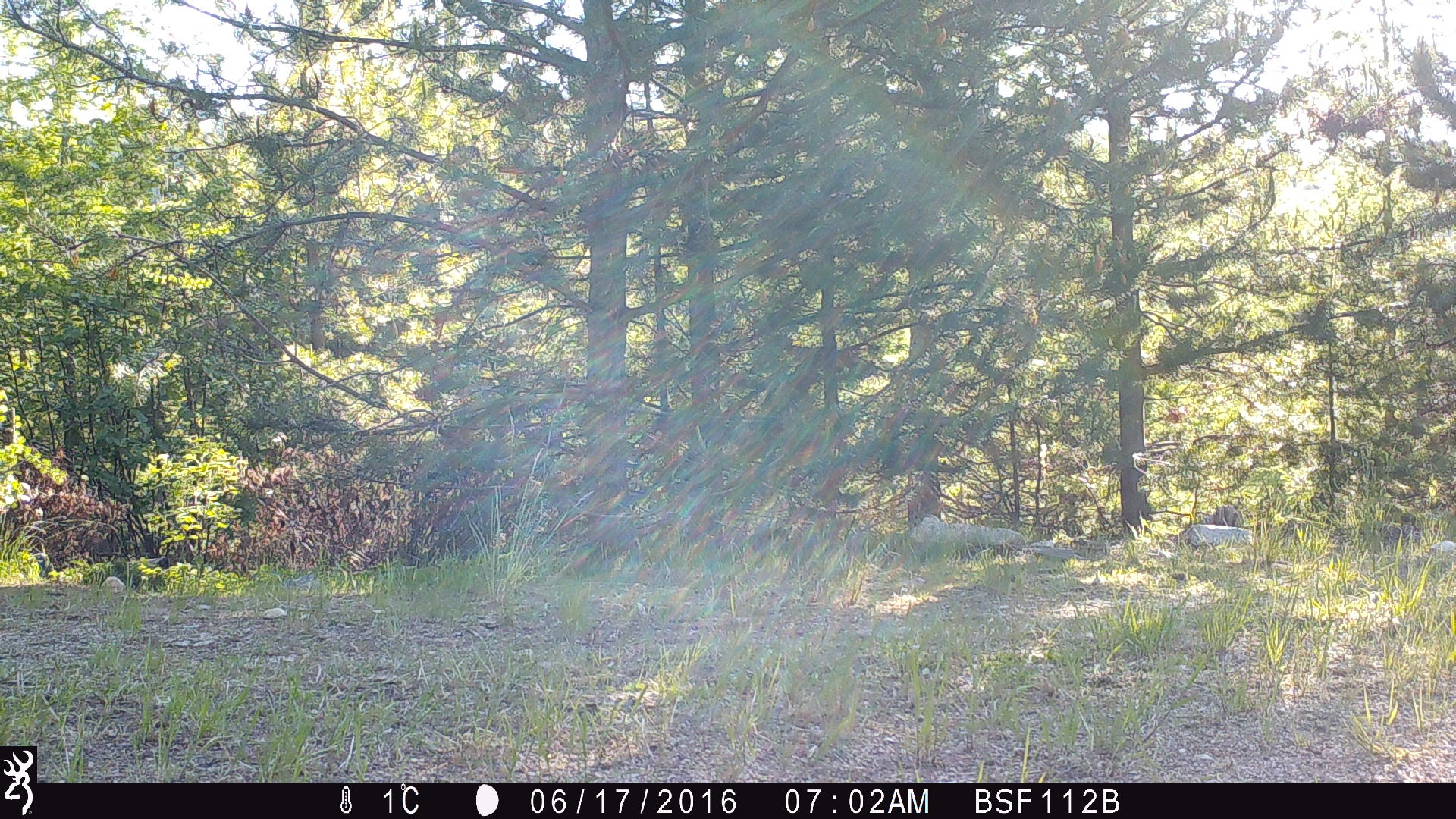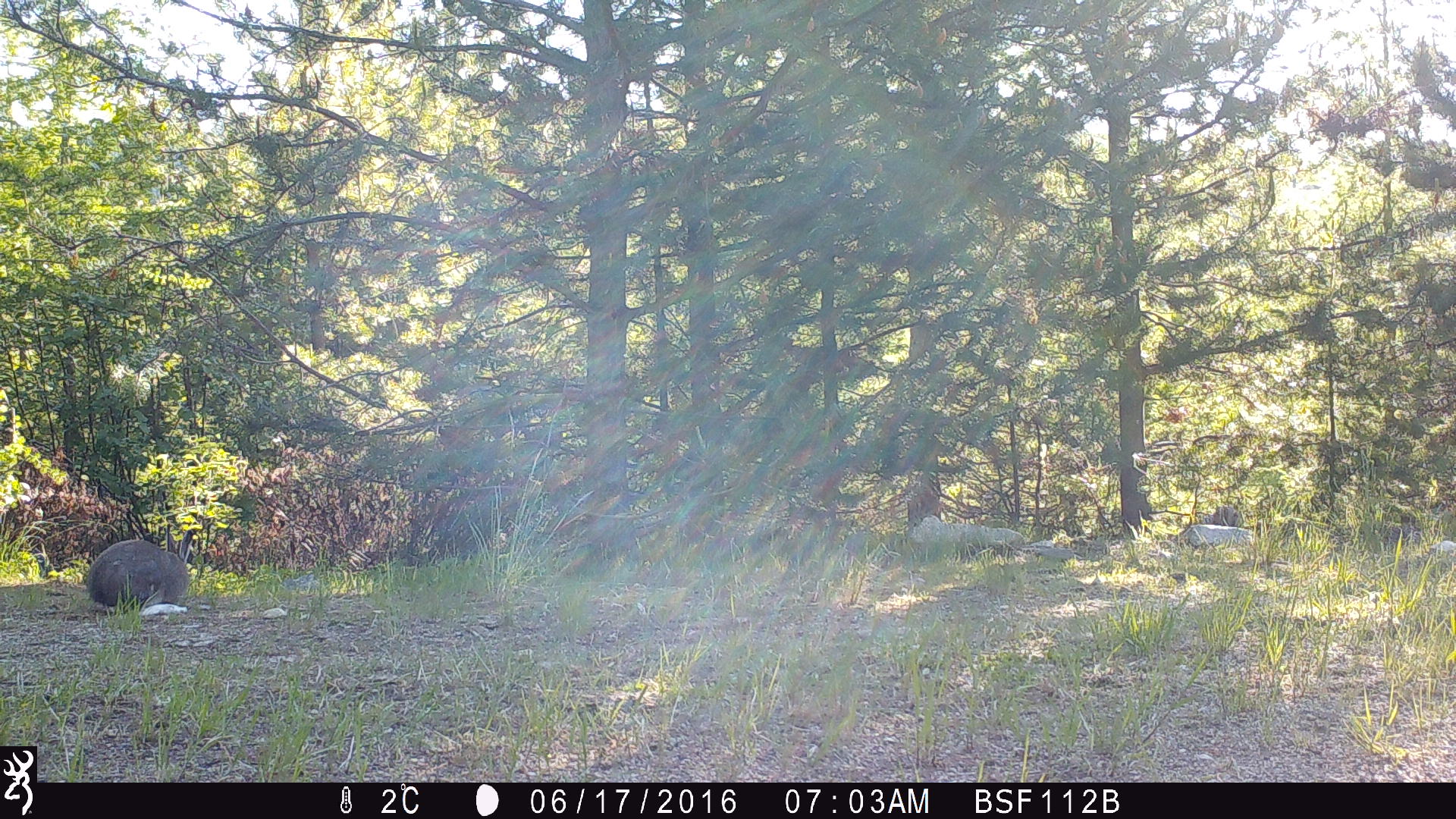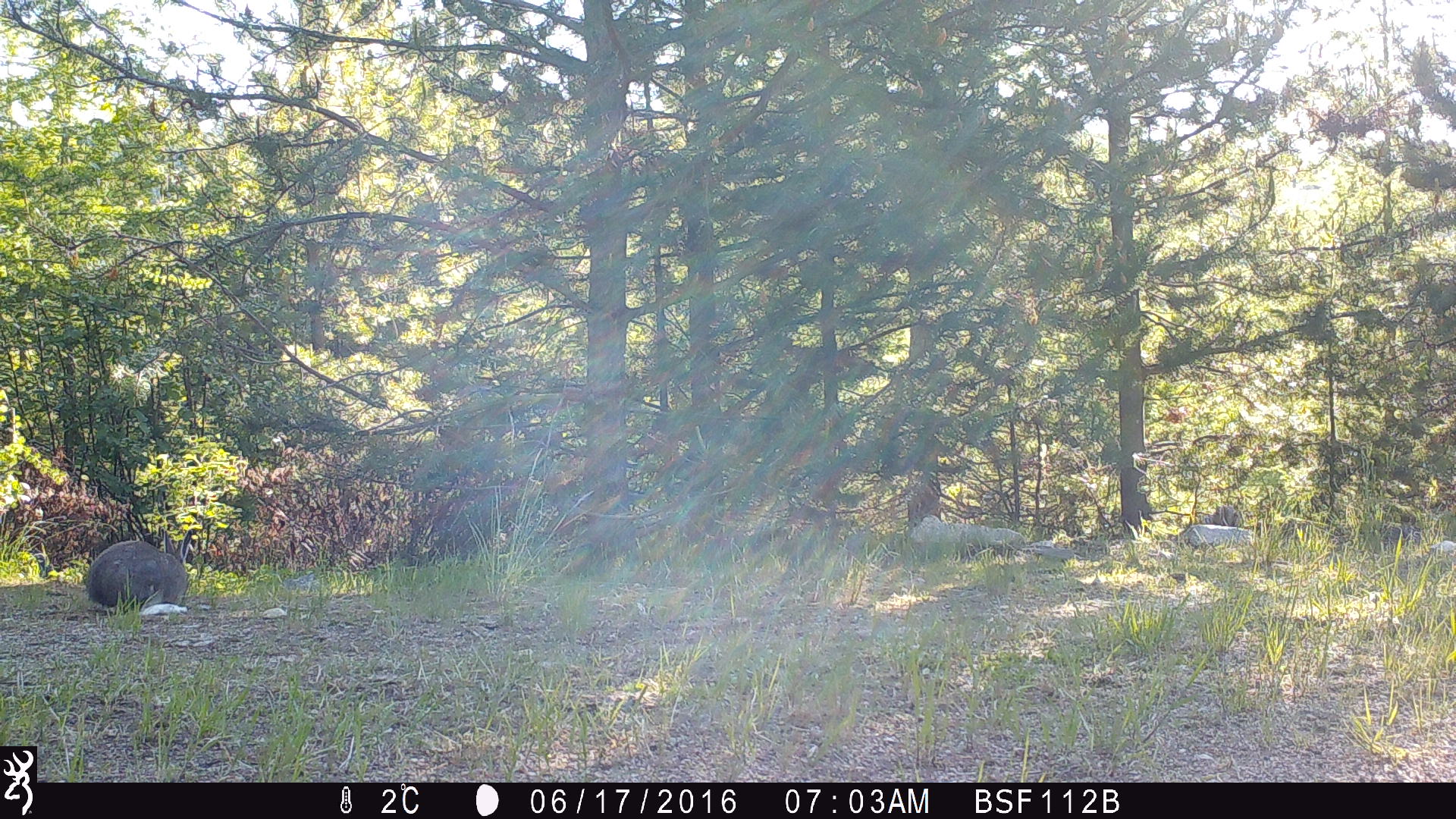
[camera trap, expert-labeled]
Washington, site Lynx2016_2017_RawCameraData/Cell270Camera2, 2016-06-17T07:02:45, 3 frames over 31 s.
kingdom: Animalia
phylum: Chordata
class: Mammalia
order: Lagomorpha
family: Leporidae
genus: Lepus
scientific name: Lepus americanus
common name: snowshoe hare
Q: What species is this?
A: Lepus americanus (snowshoe hare).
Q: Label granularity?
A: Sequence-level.